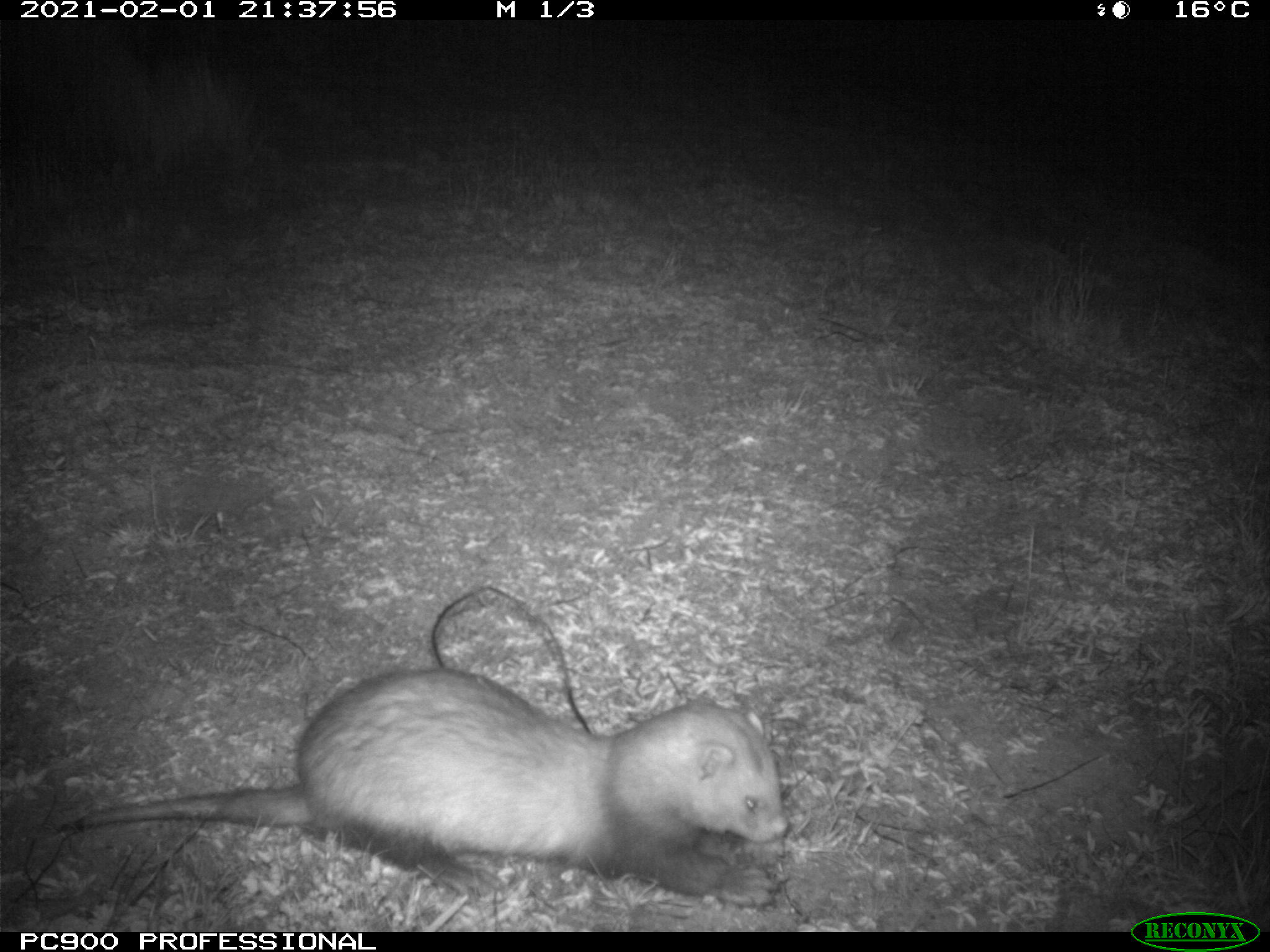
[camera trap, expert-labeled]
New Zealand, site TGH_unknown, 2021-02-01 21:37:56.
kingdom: Animalia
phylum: Chordata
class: Mammalia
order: Carnivora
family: Mustelidae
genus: Mustela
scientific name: Mustela furo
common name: ferret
Ferret (Mustela furo).